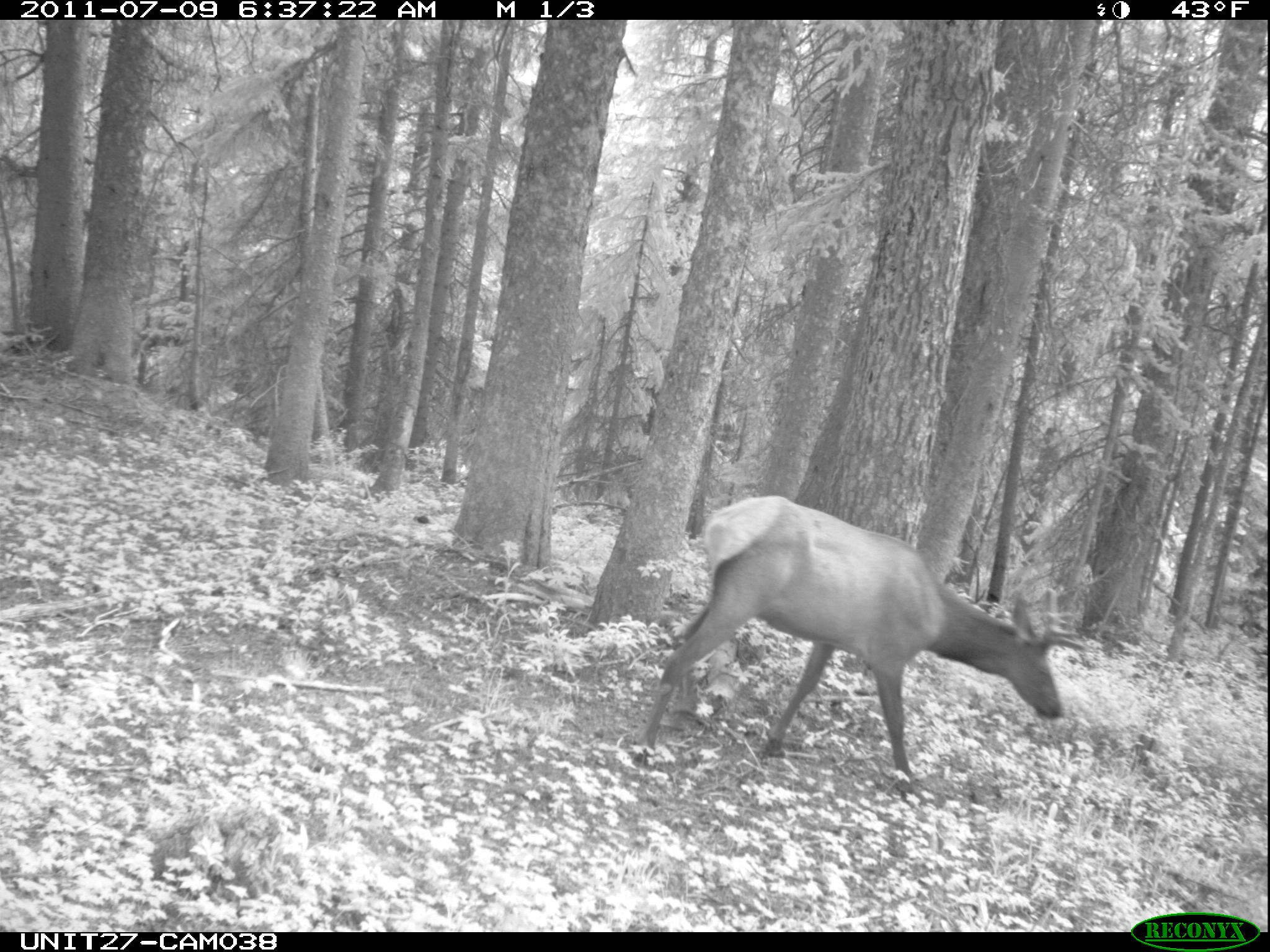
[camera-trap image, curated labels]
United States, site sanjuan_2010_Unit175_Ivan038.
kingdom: Animalia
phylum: Chordata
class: Mammalia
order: Artiodactyla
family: Cervidae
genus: Cervus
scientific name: Cervus elaphus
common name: red deer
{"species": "Cervus elaphus (red deer)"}